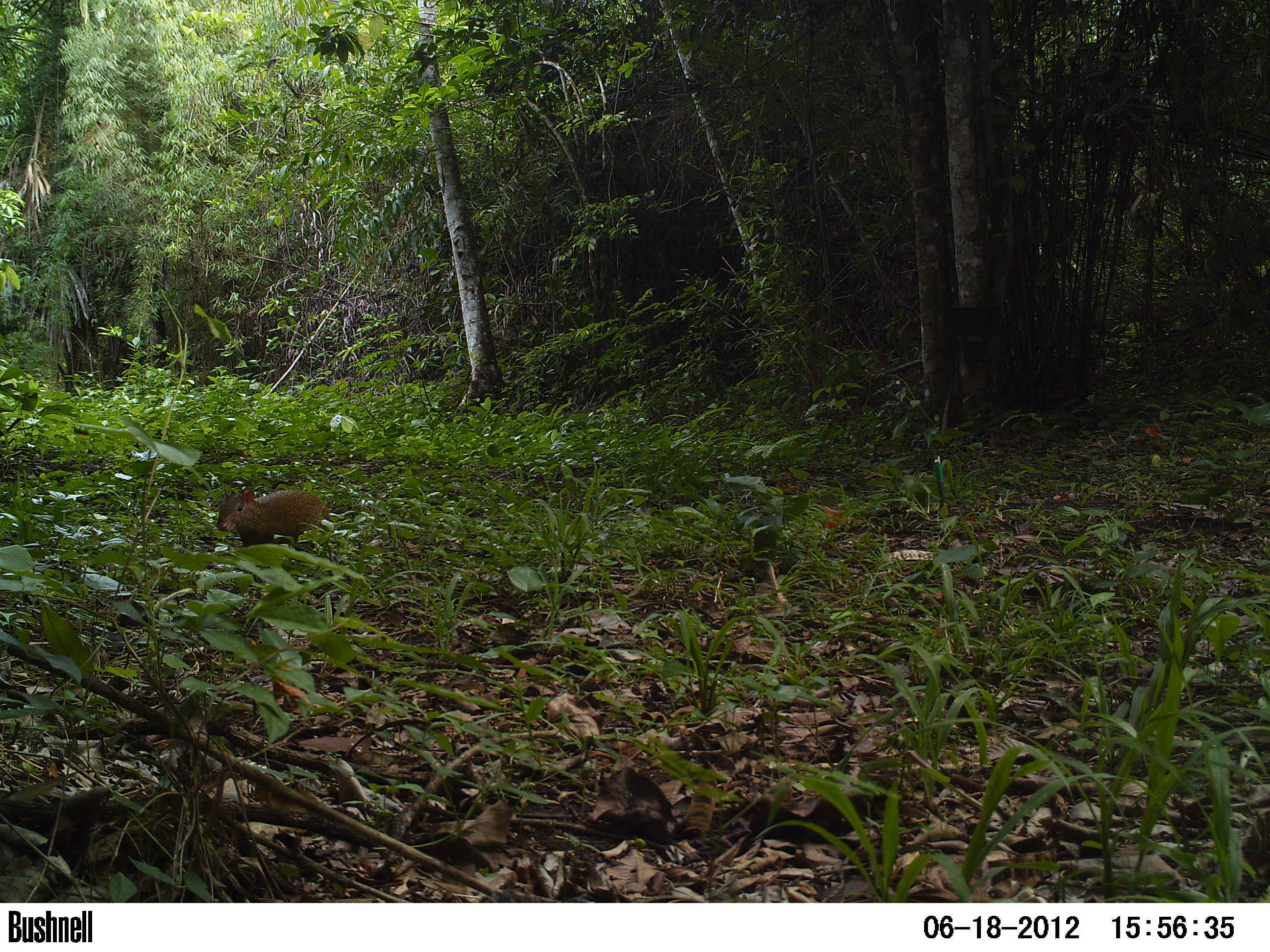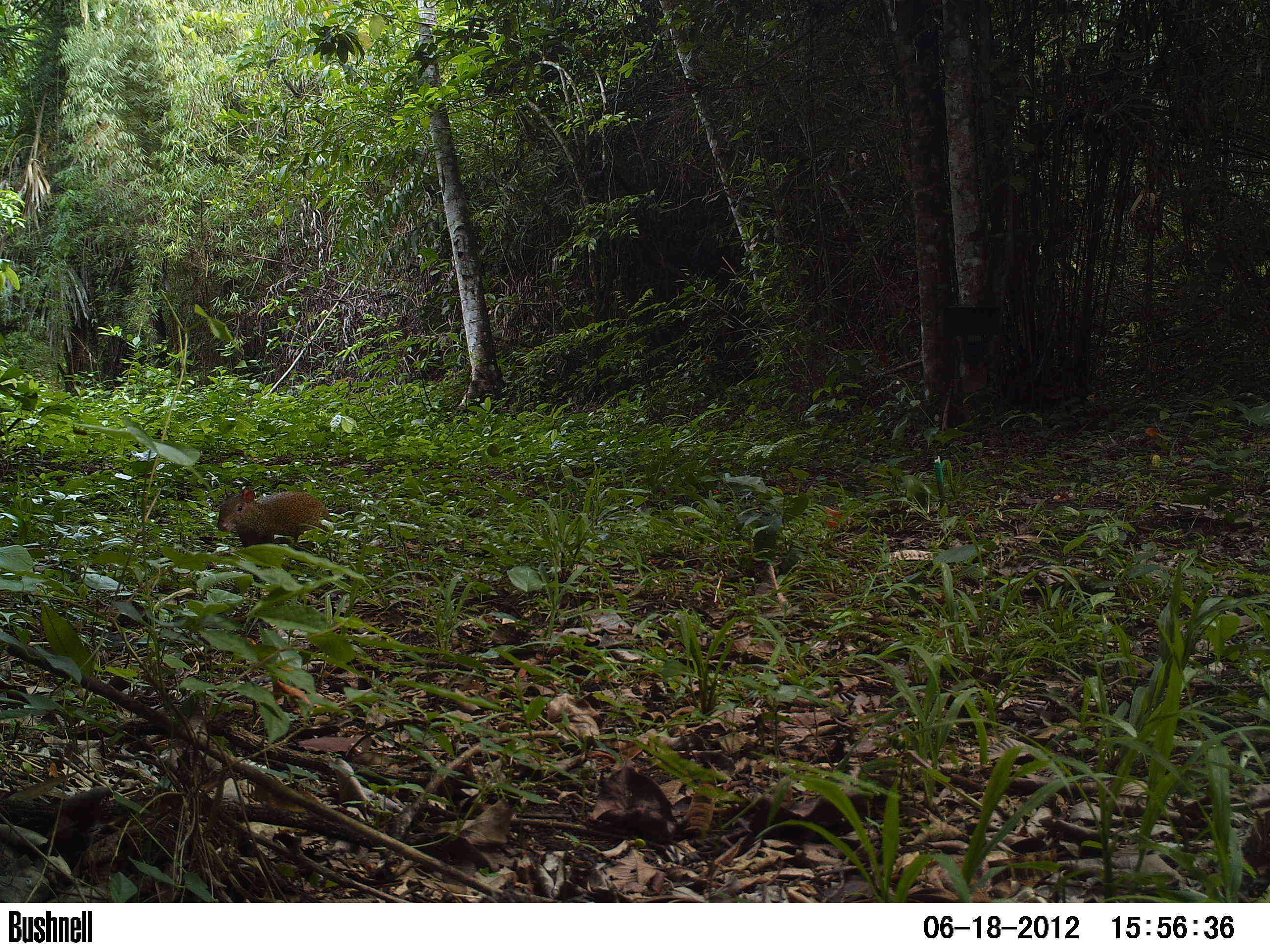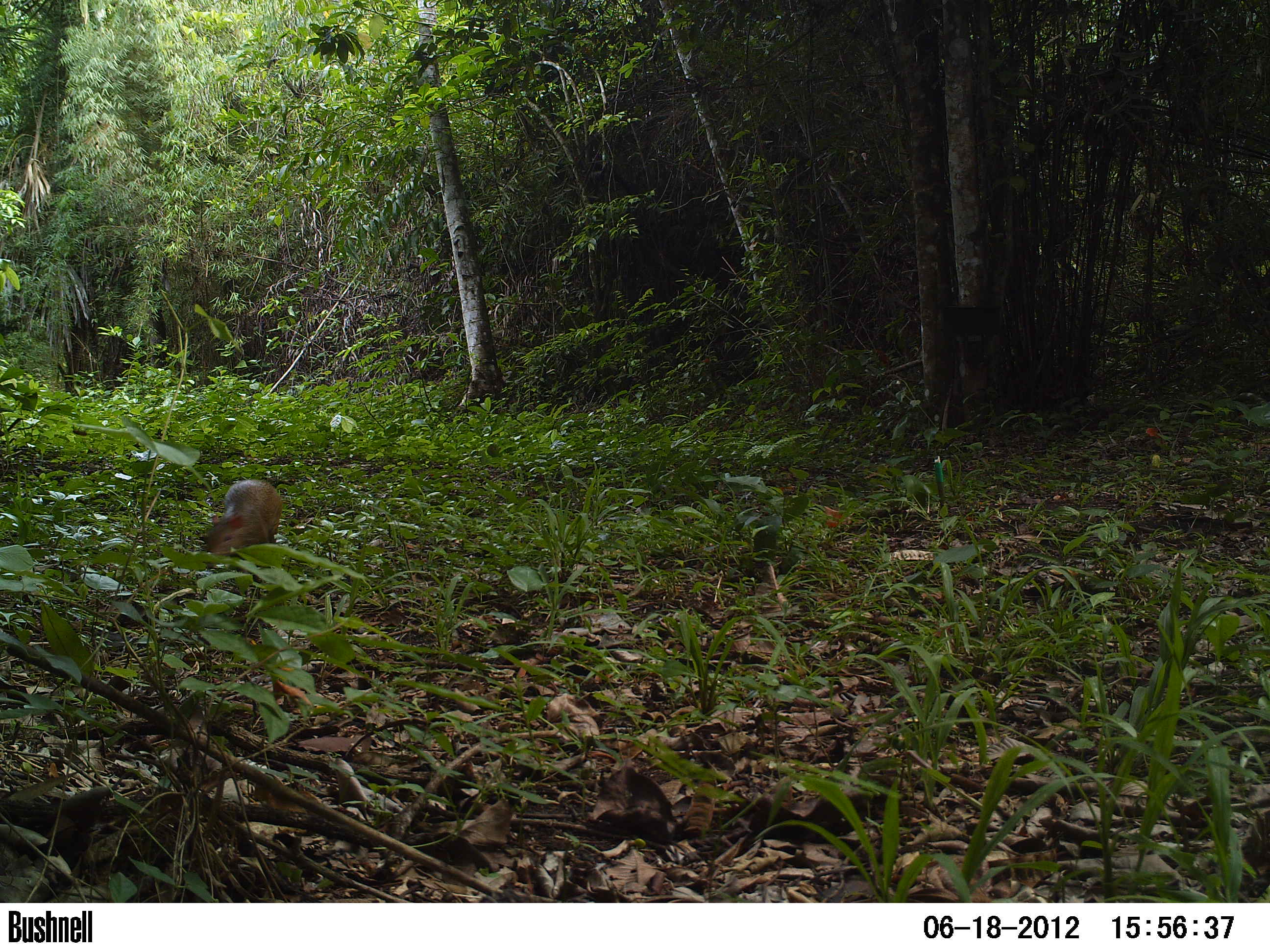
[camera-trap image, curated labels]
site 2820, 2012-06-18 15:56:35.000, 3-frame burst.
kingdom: Animalia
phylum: Chordata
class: Mammalia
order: Rodentia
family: Dasyproctidae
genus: Dasyprocta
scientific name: Dasyprocta punctata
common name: central american agouti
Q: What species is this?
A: Dasyprocta punctata (central american agouti).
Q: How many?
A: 1.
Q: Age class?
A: Adult.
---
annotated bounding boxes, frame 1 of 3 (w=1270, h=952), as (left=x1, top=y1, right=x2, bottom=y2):
dasyprocta punctata: (left=217, top=486, right=330, bottom=582)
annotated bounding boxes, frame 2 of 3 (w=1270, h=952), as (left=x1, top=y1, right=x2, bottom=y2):
dasyprocta punctata: (left=217, top=486, right=330, bottom=582)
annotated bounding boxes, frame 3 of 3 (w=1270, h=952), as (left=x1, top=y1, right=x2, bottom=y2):
dasyprocta punctata: (left=202, top=478, right=282, bottom=598)